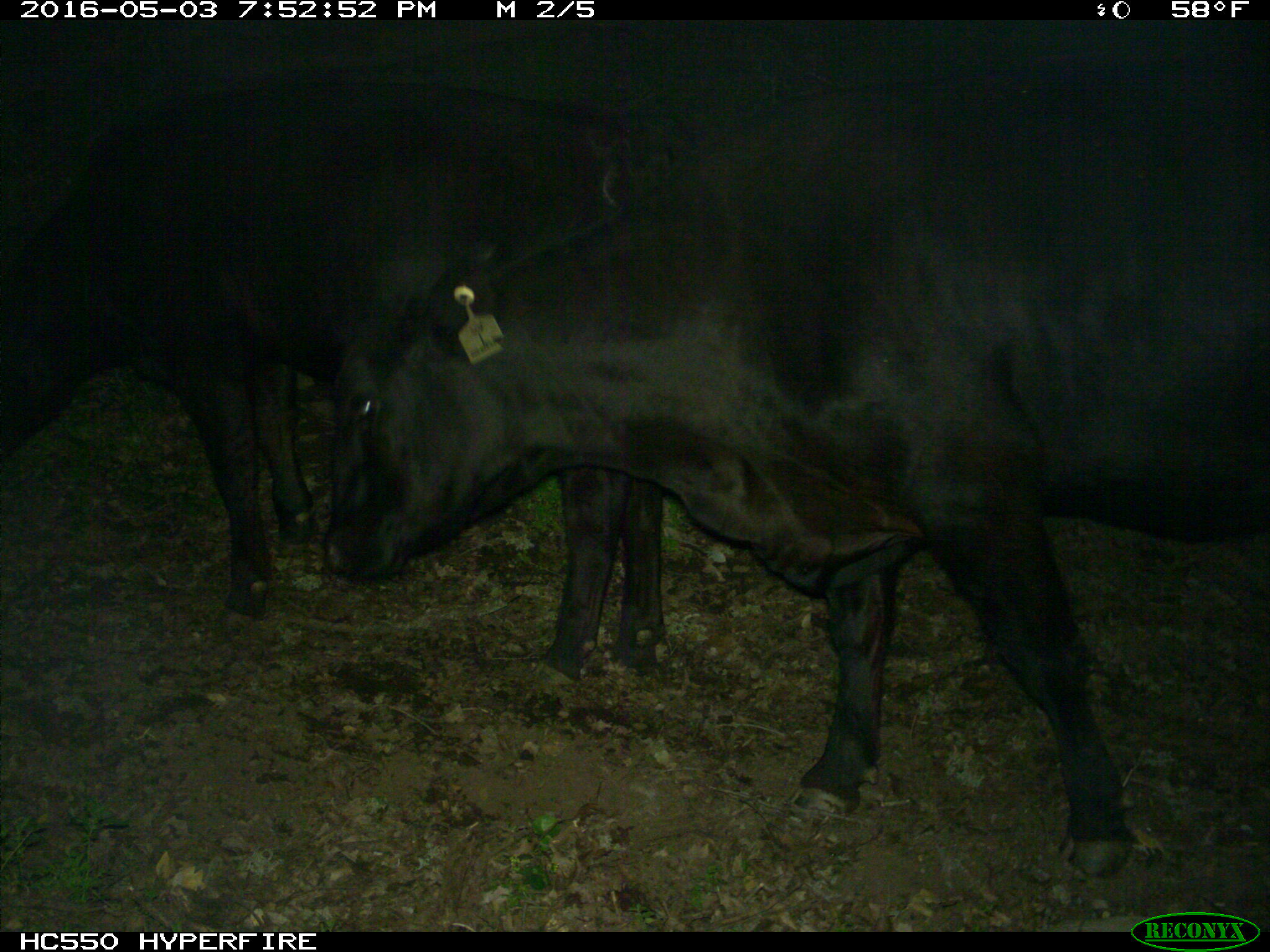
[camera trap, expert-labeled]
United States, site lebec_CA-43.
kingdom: Animalia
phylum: Chordata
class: Mammalia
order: Artiodactyla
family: Bovidae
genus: Bos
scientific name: Bos taurus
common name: domestic cow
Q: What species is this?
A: Bos taurus (domestic cow).